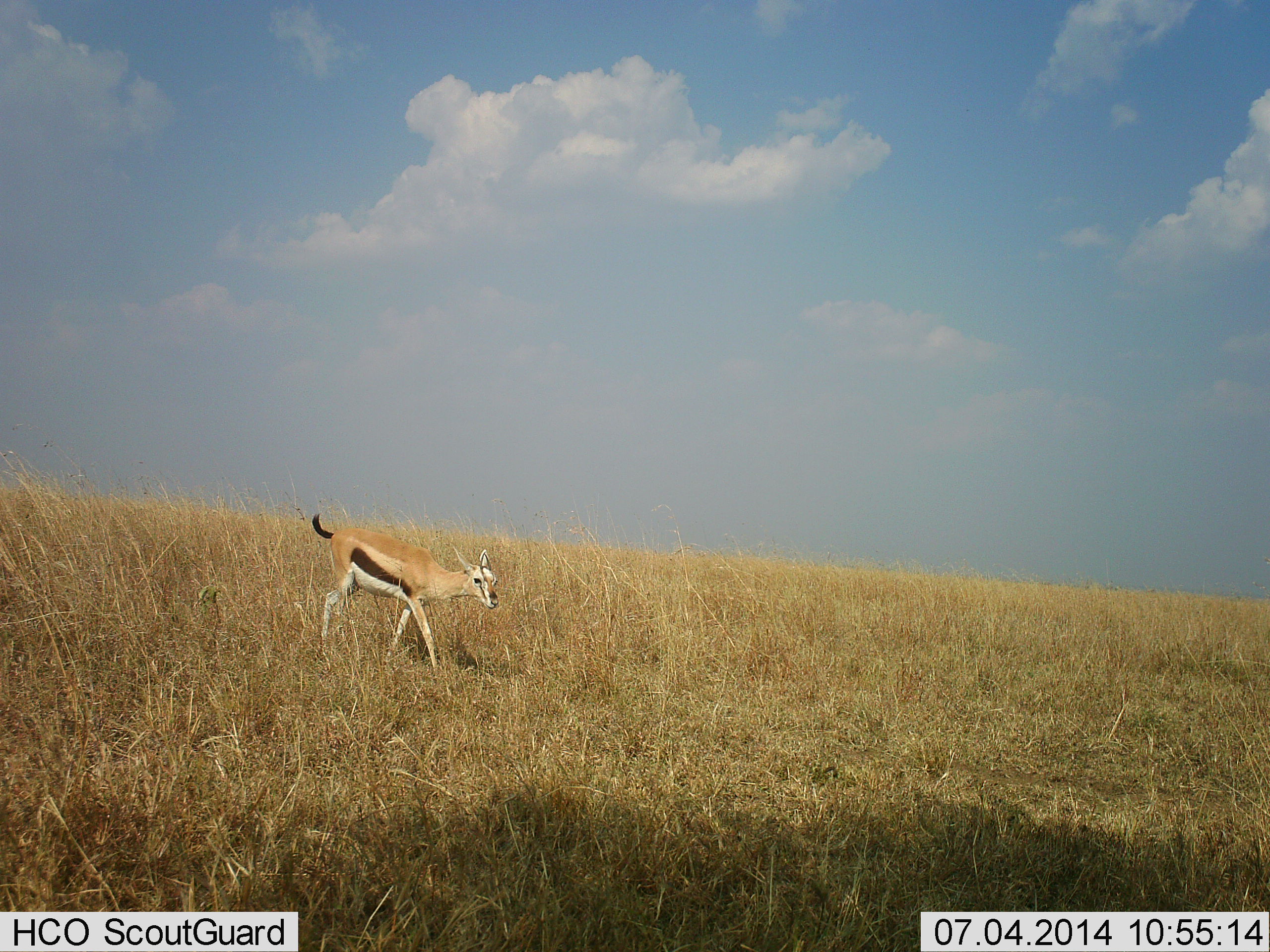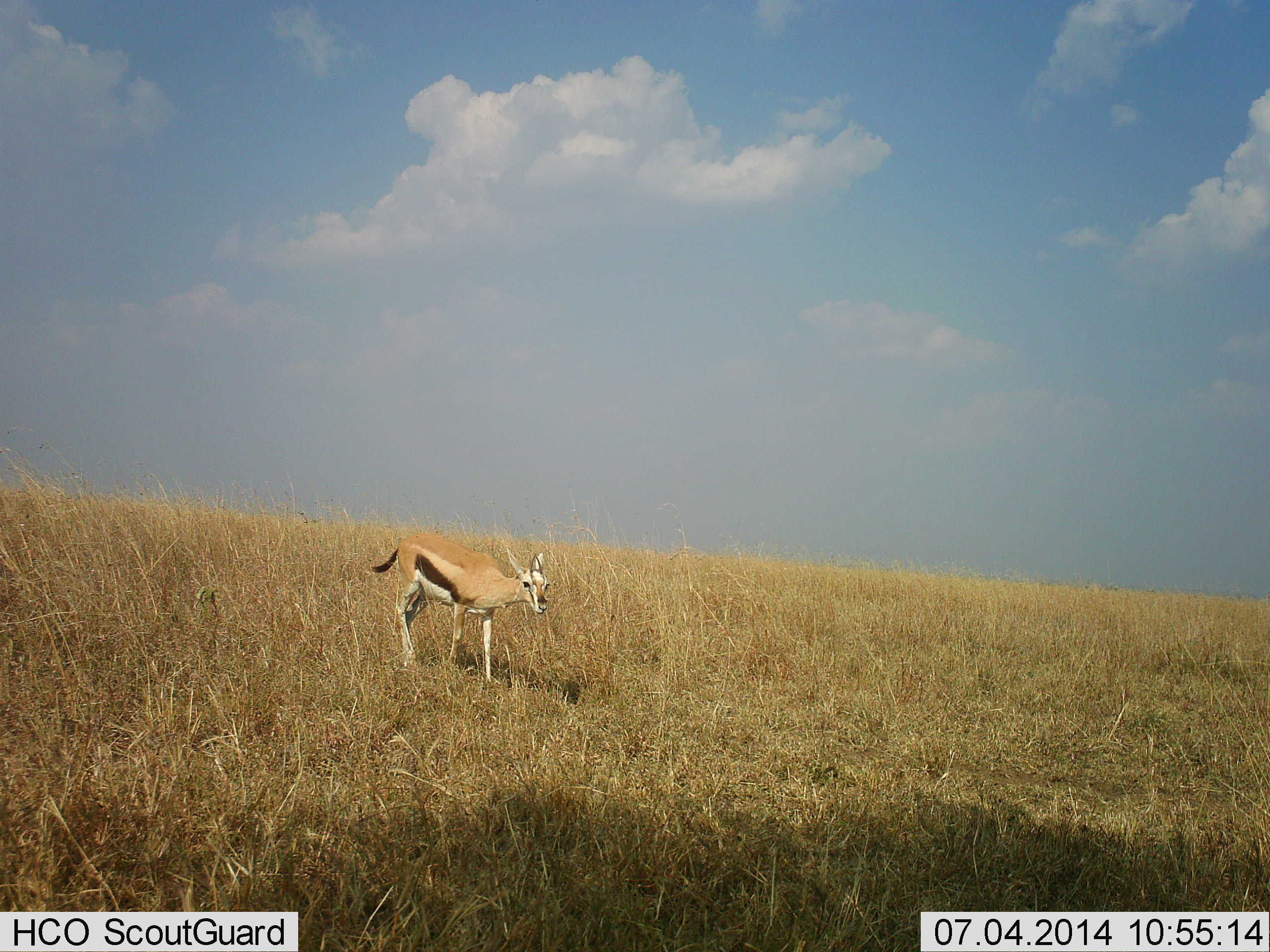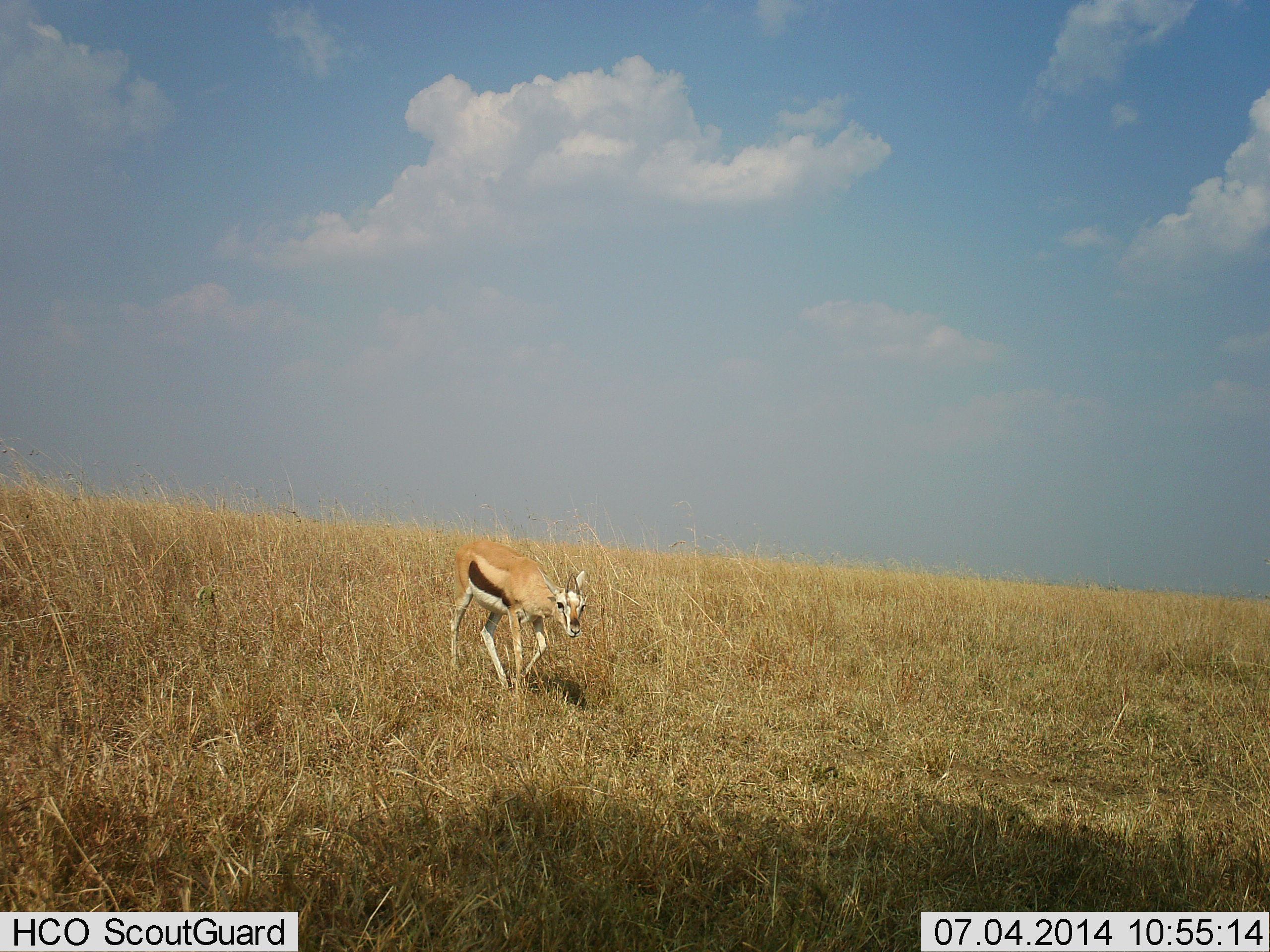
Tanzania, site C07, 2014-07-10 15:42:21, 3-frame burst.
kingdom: Animalia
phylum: Chordata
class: Mammalia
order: Artiodactyla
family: Bovidae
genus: Eudorcas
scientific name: Eudorcas thomsonii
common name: thomson's gazelle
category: gazellethomsons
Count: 1.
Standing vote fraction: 0%.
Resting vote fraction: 0%.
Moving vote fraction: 100%.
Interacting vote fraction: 0%.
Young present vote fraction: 0%.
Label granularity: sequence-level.